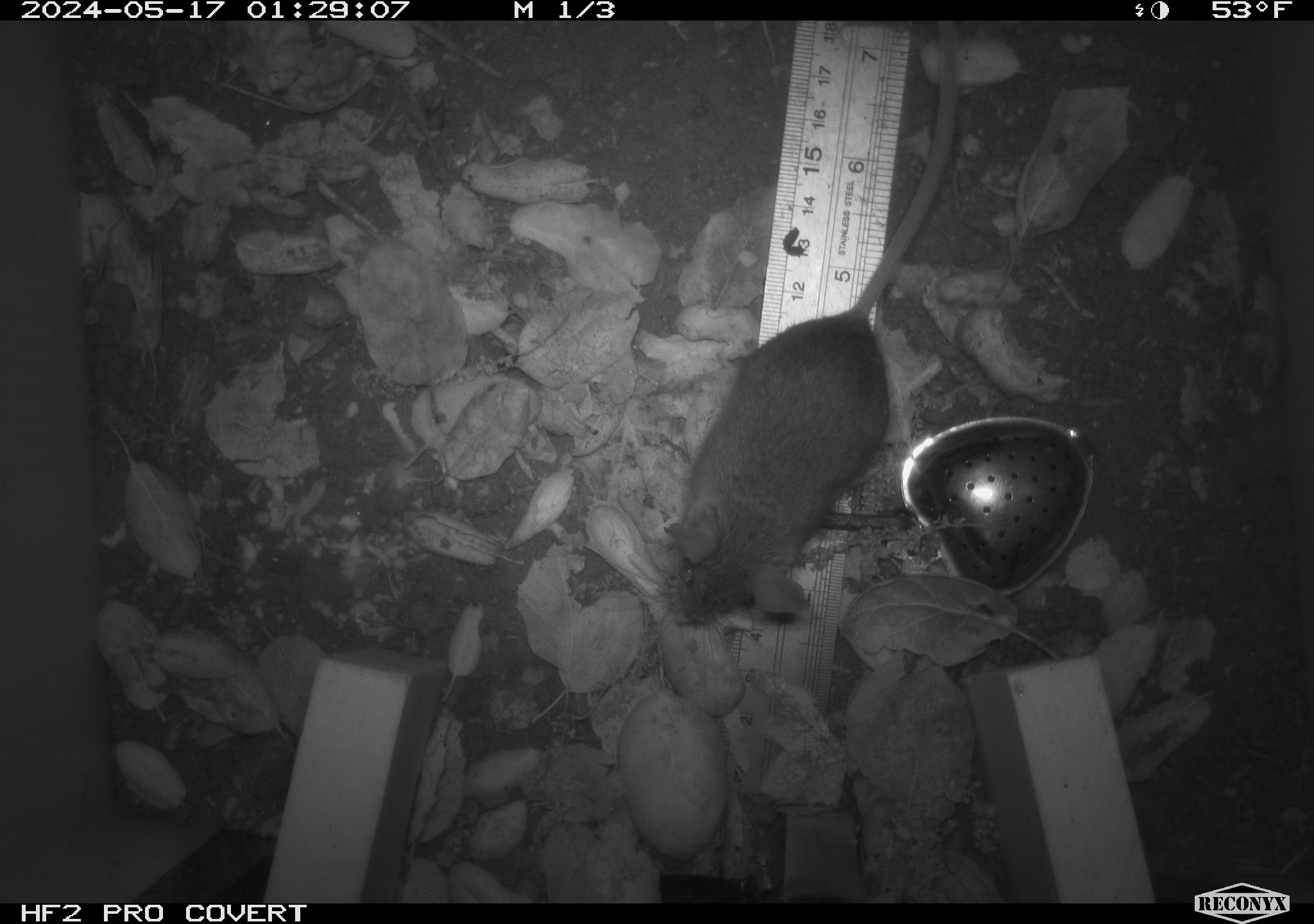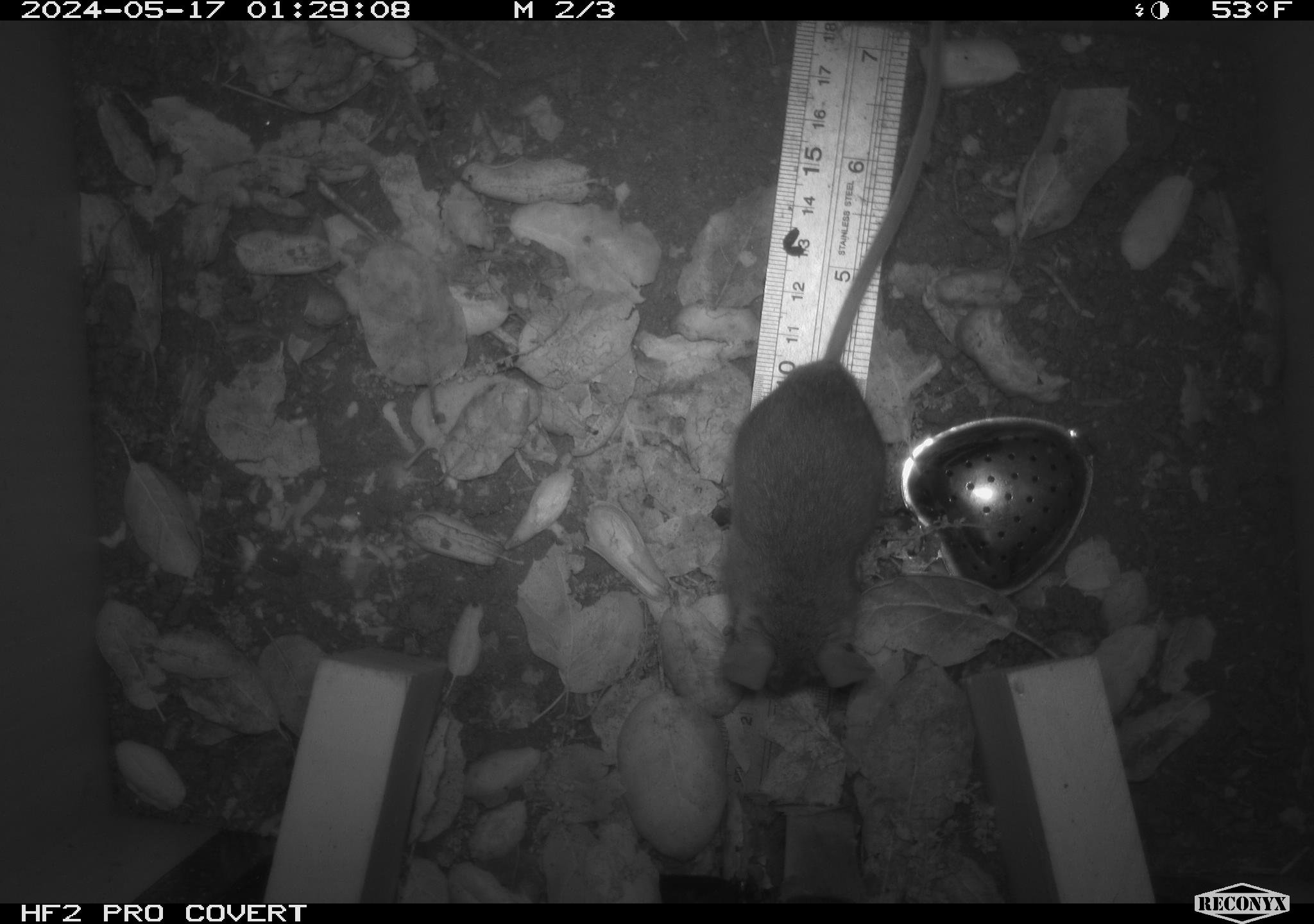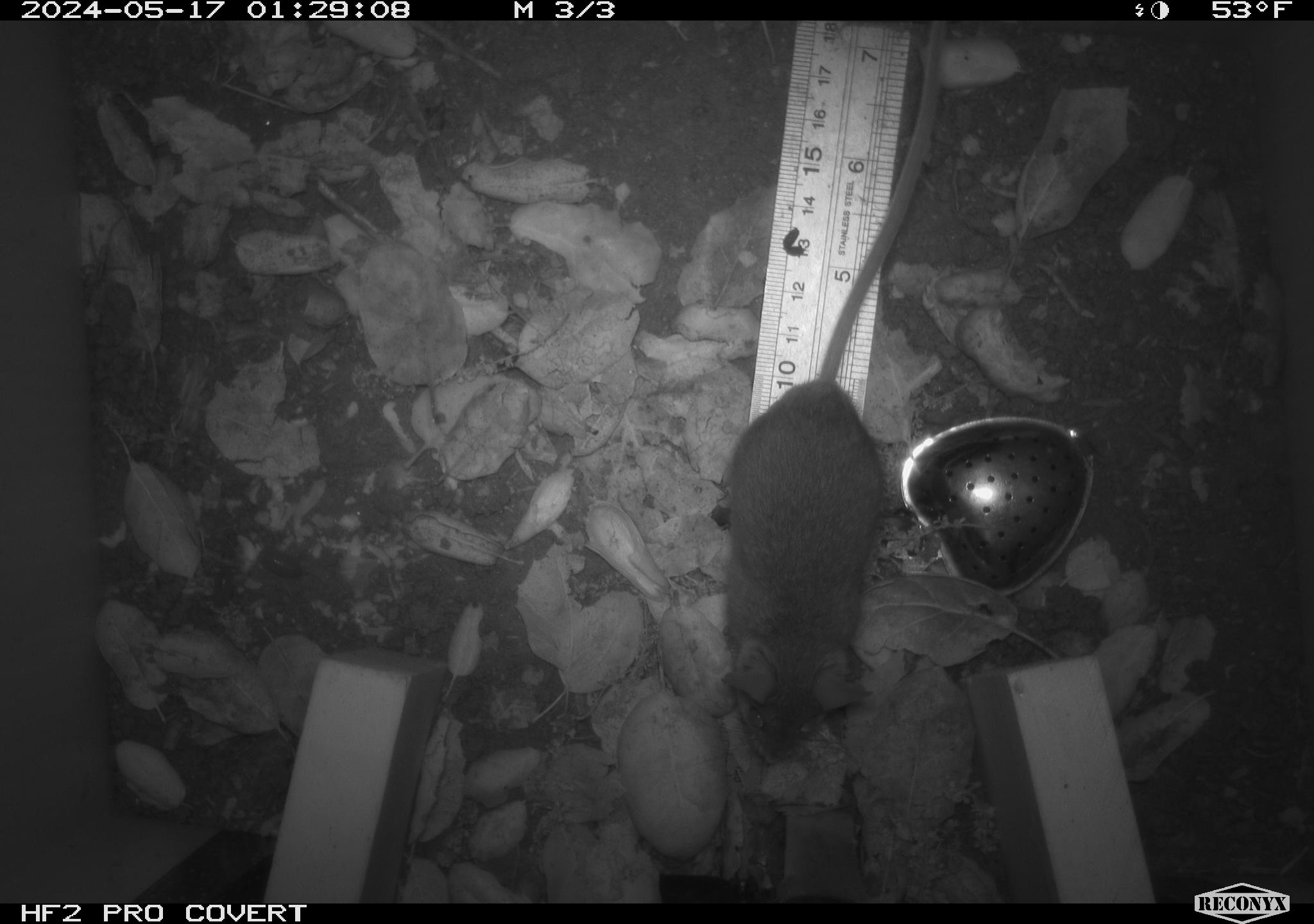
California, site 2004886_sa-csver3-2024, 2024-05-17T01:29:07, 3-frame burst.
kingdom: Animalia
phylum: Chordata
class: Mammalia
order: Rodentia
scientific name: Rodentia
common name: rodent